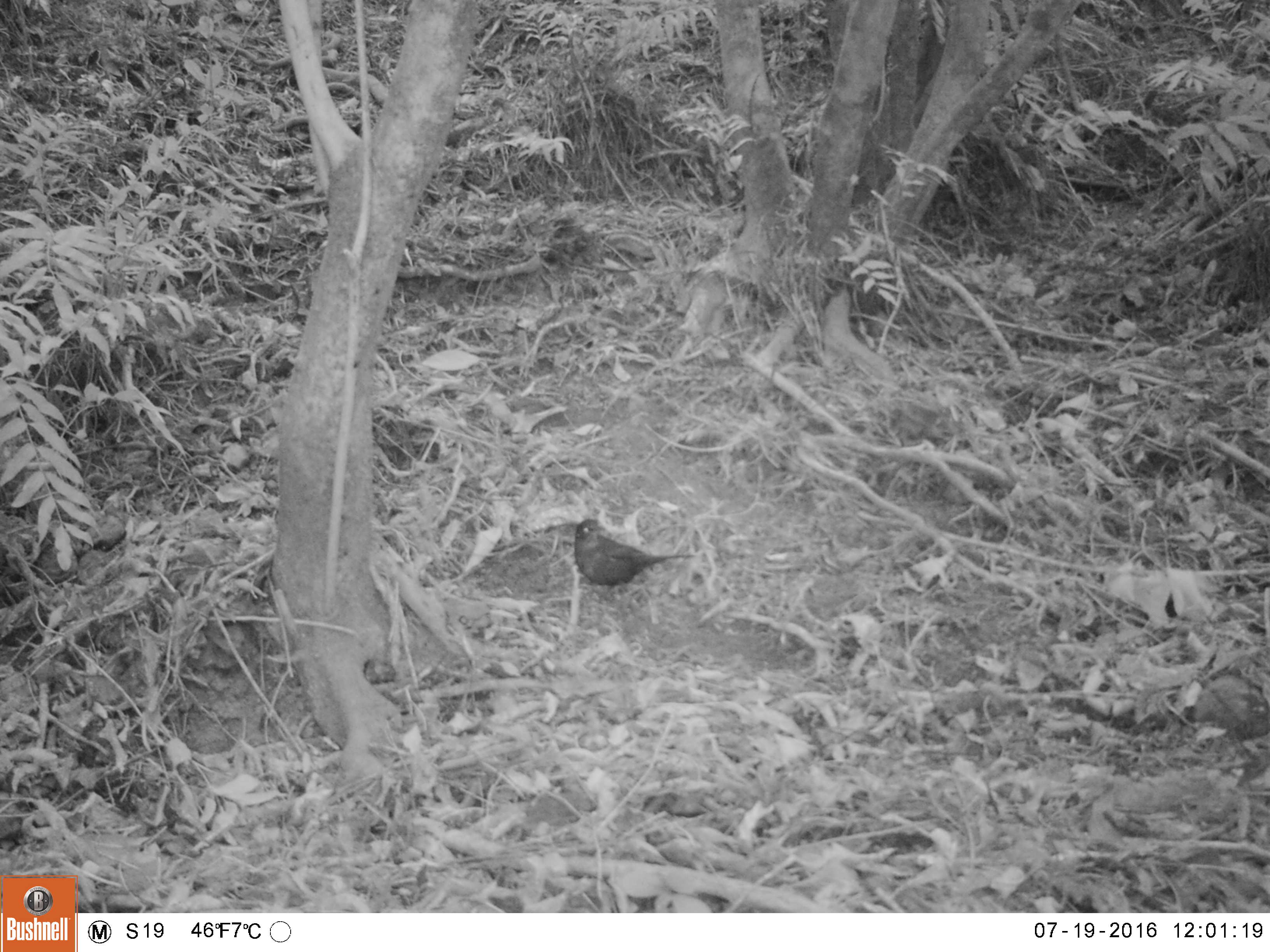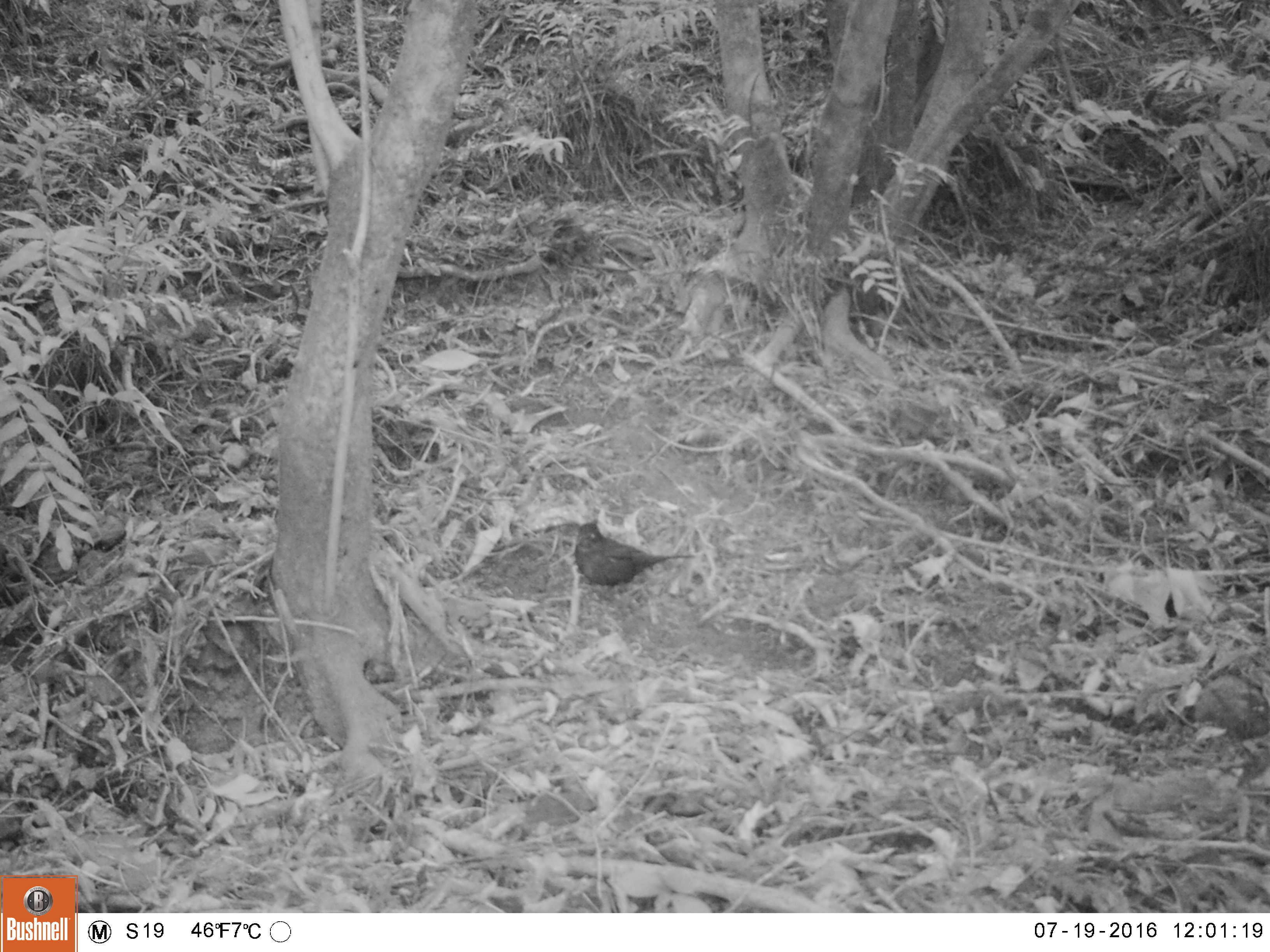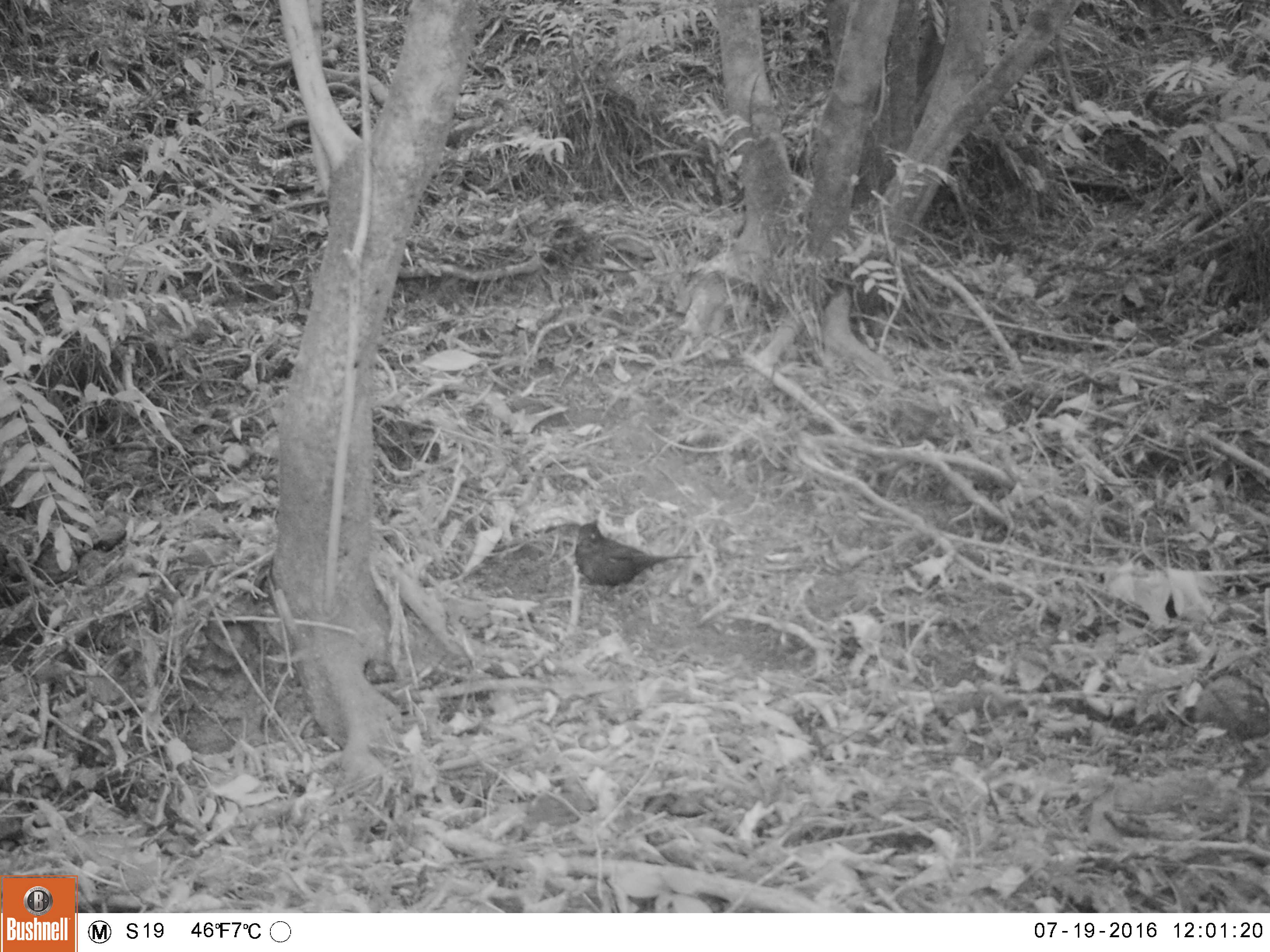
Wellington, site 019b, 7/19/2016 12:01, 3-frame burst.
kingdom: Animalia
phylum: Chordata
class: Aves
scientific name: Aves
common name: bird